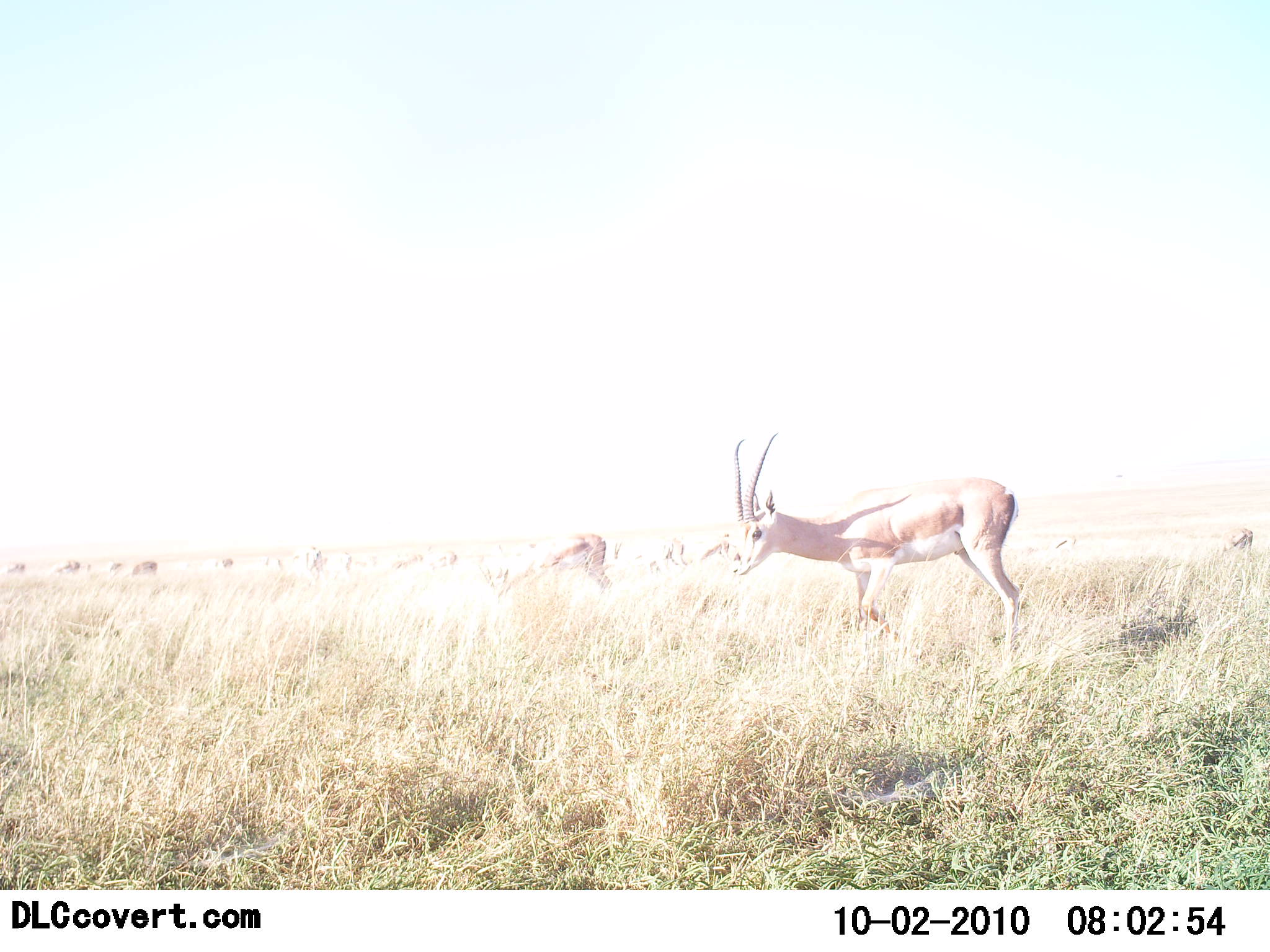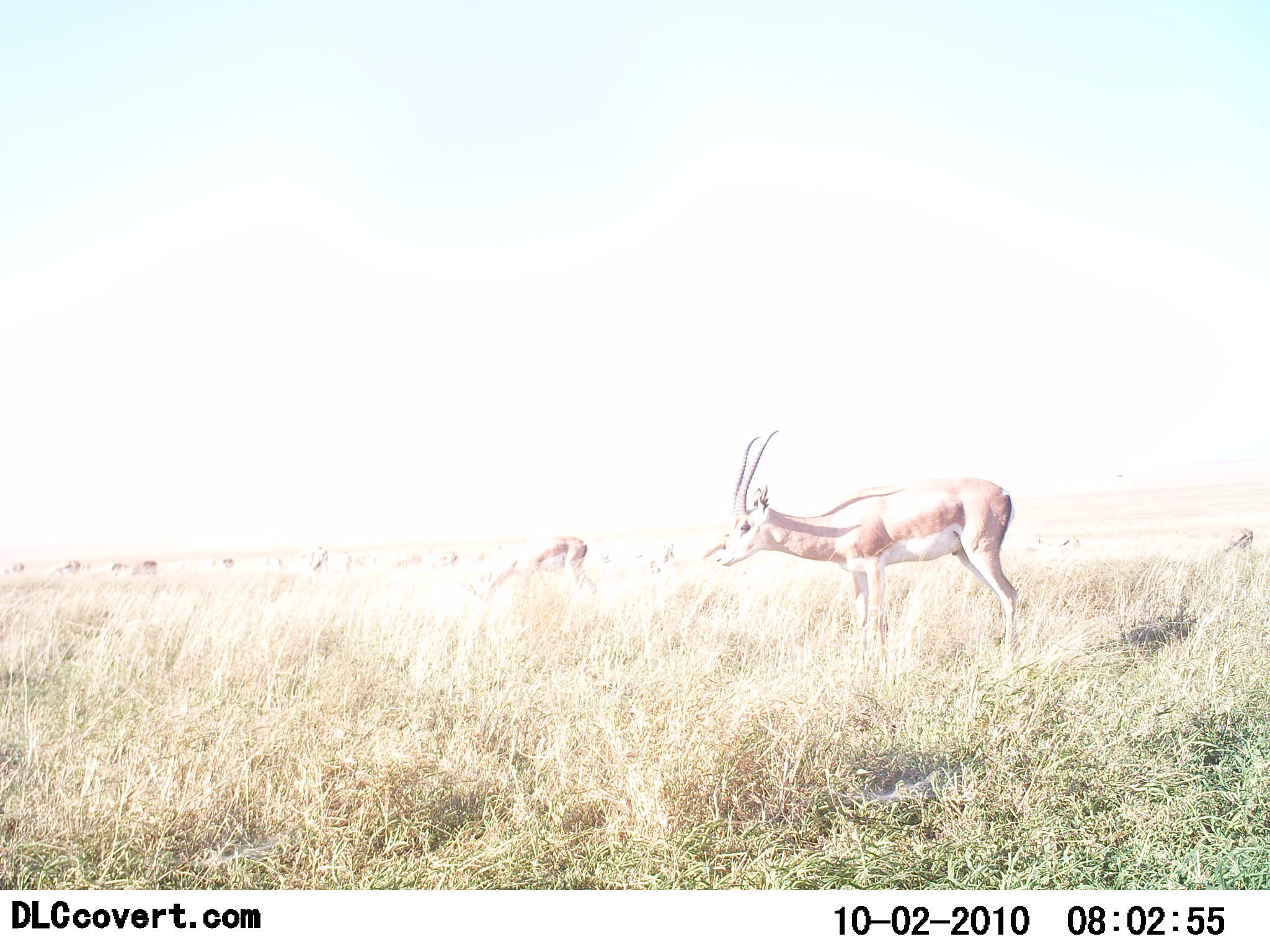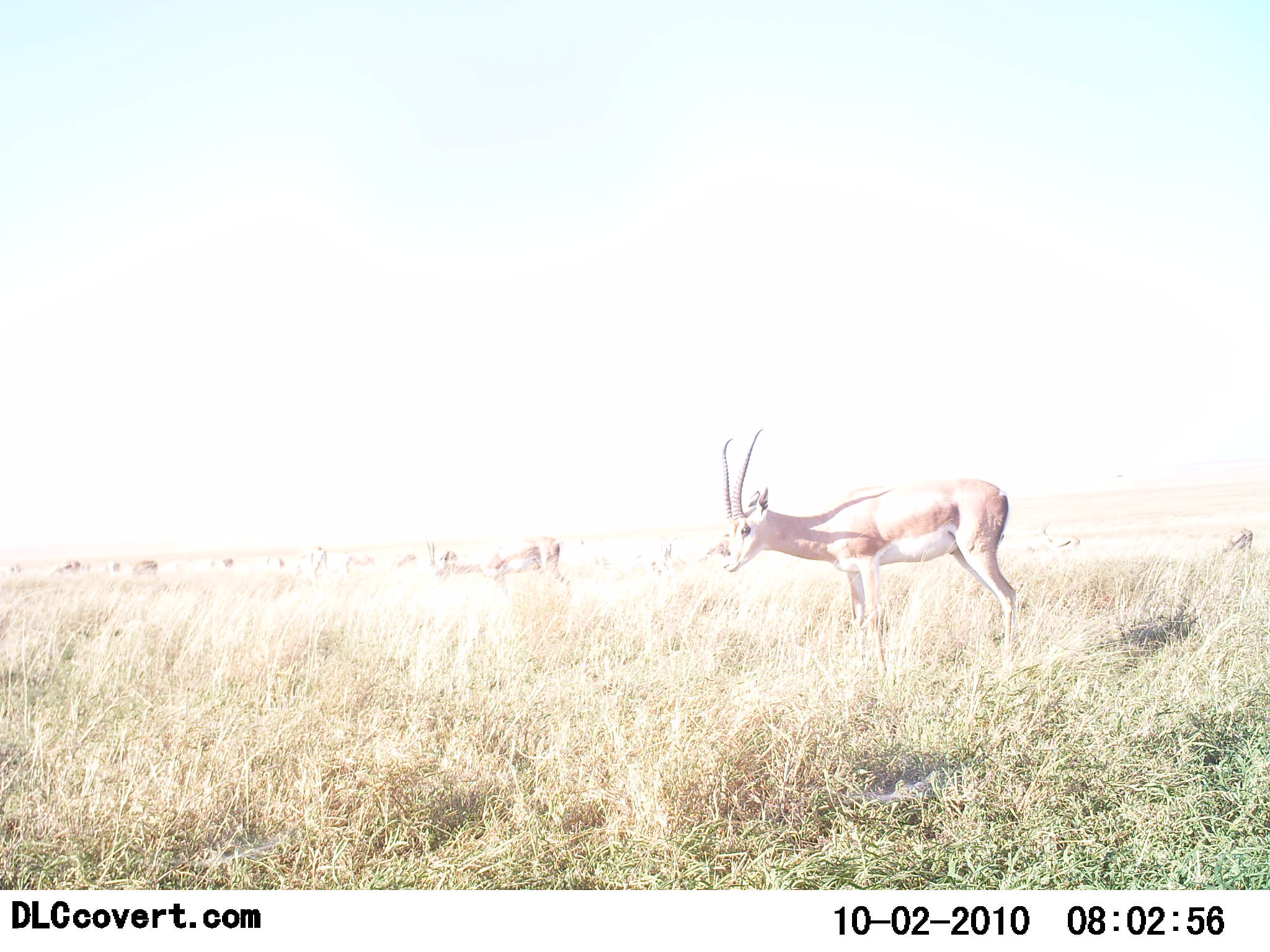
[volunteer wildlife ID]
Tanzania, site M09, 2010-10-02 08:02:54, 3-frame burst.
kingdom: Animalia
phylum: Chordata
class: Mammalia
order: Artiodactyla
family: Bovidae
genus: Nanger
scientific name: Nanger granti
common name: grant's gazelle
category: gazellegrants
Gazellegrants (grant's gazelle) (Nanger granti), count 2. Behavior (volunteer vote fractions): standing 67%, resting 0%, moving 8%, interacting 0%. Young present (vote fraction): 0%. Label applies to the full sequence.